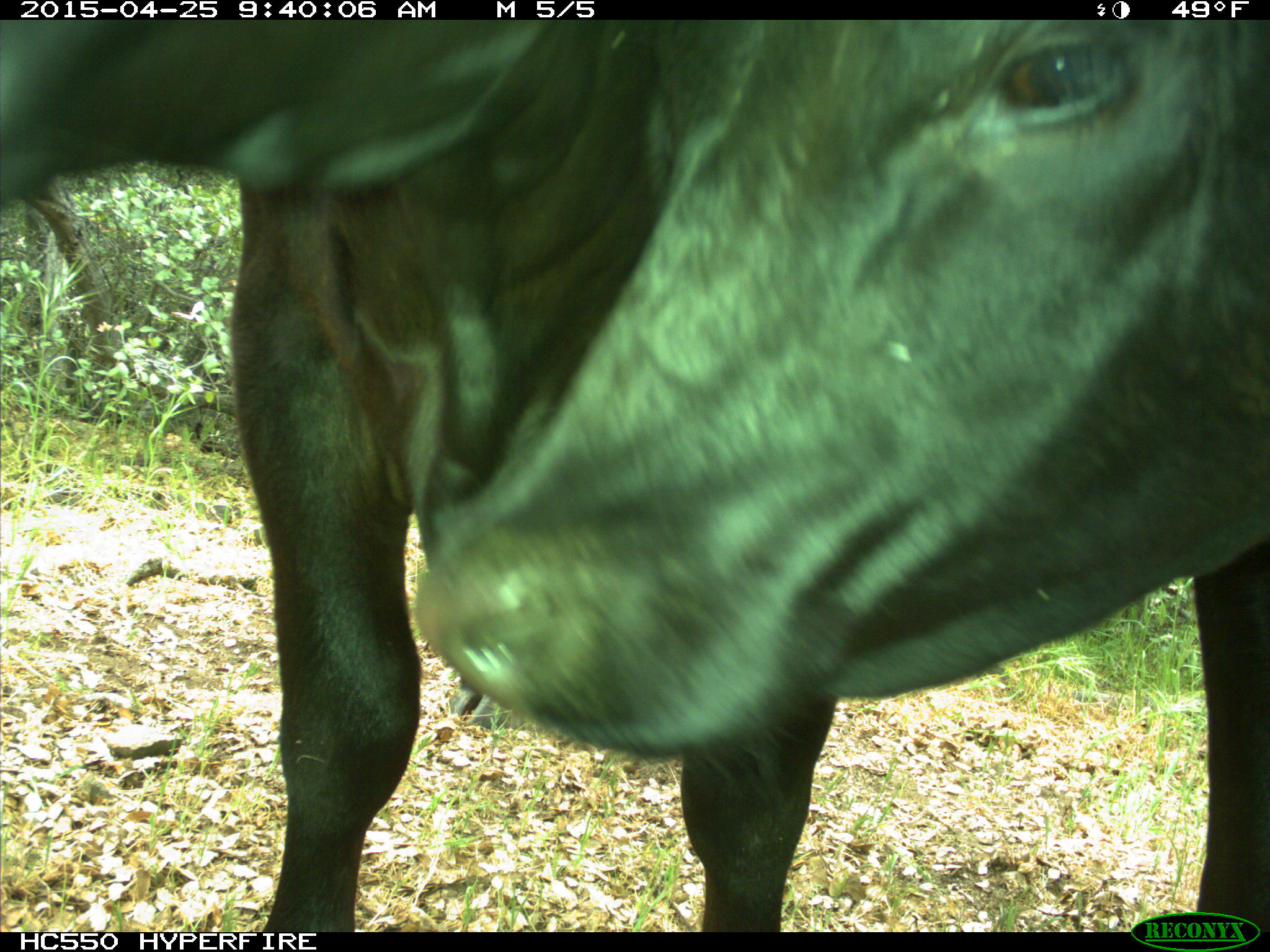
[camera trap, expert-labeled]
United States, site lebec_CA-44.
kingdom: Animalia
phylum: Chordata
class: Mammalia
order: Artiodactyla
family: Suidae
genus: Sus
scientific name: Sus scrofa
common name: wild boar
Sus scrofa (wild boar).